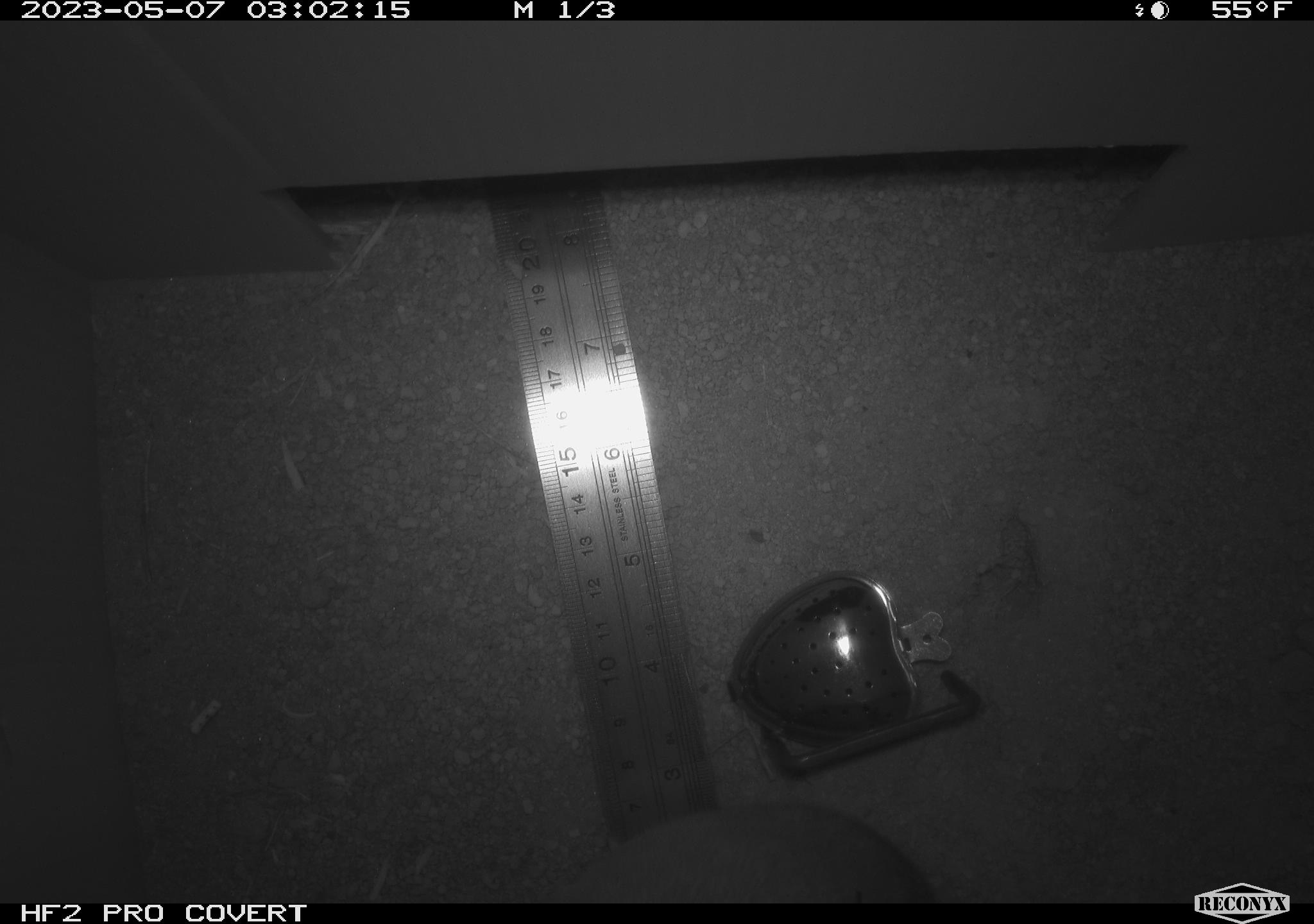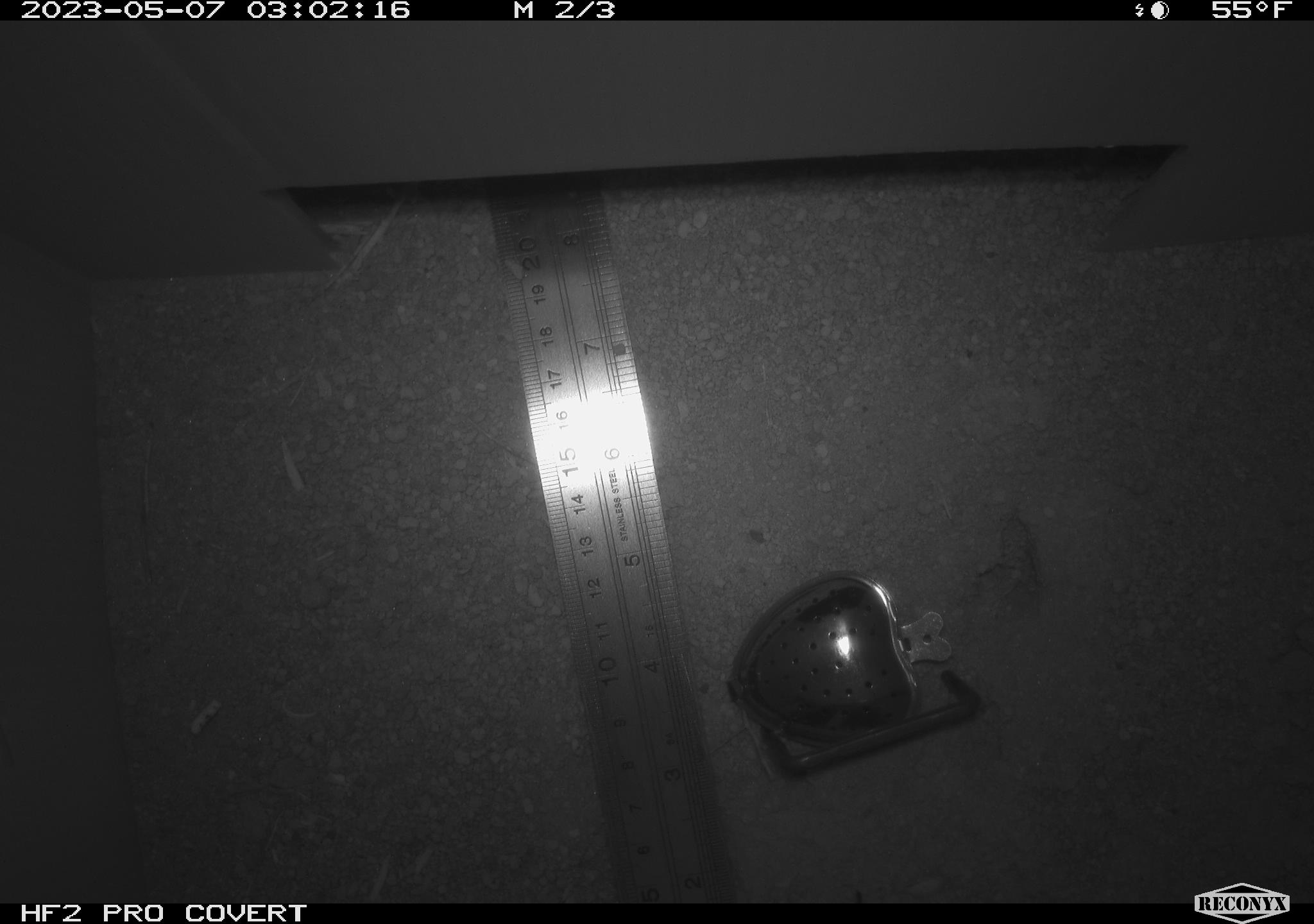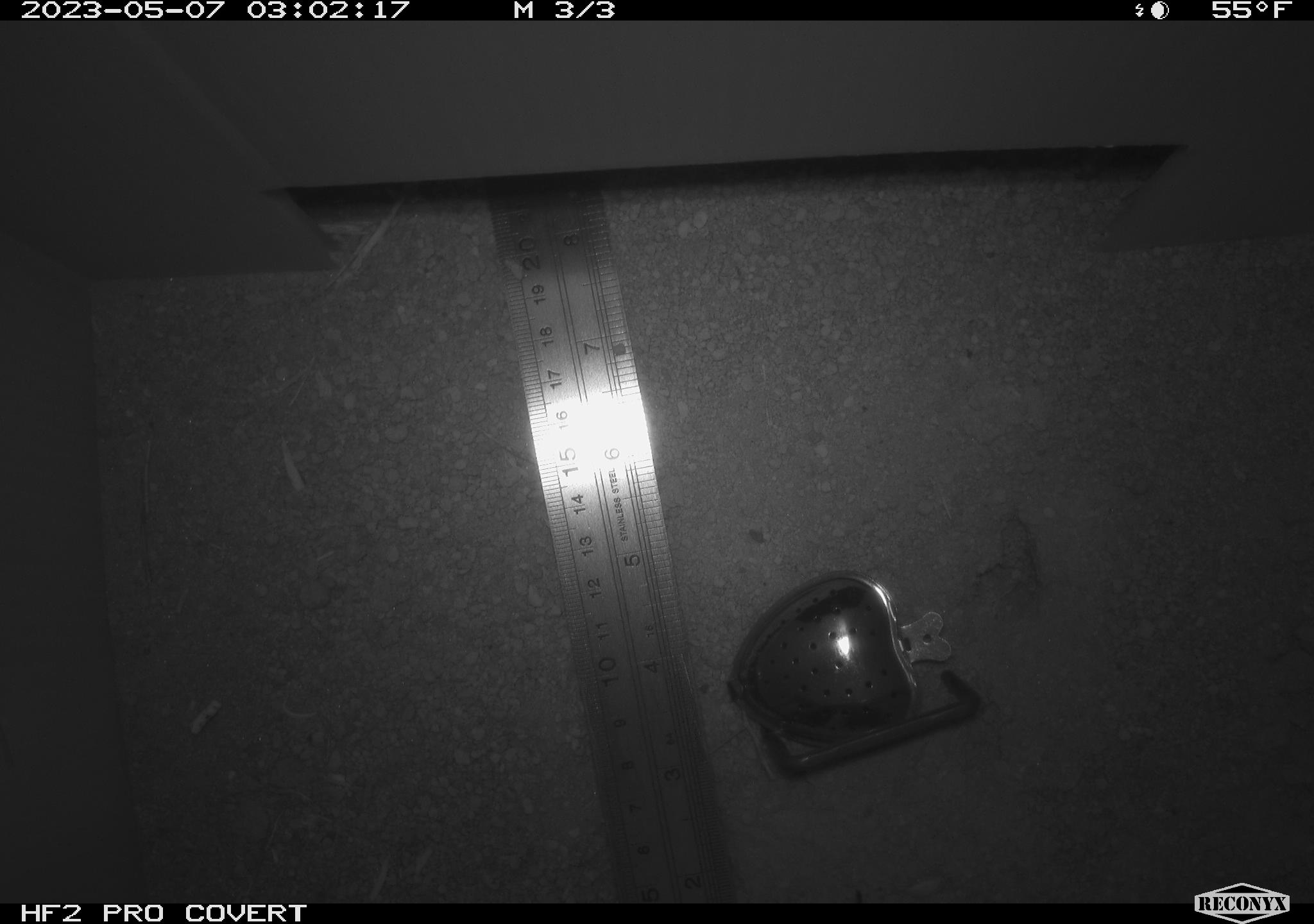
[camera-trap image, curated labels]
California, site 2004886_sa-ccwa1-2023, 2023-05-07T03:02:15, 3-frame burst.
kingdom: Animalia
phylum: Chordata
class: Mammalia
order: Rodentia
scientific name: Rodentia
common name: rodent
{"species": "rodent (Rodentia)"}